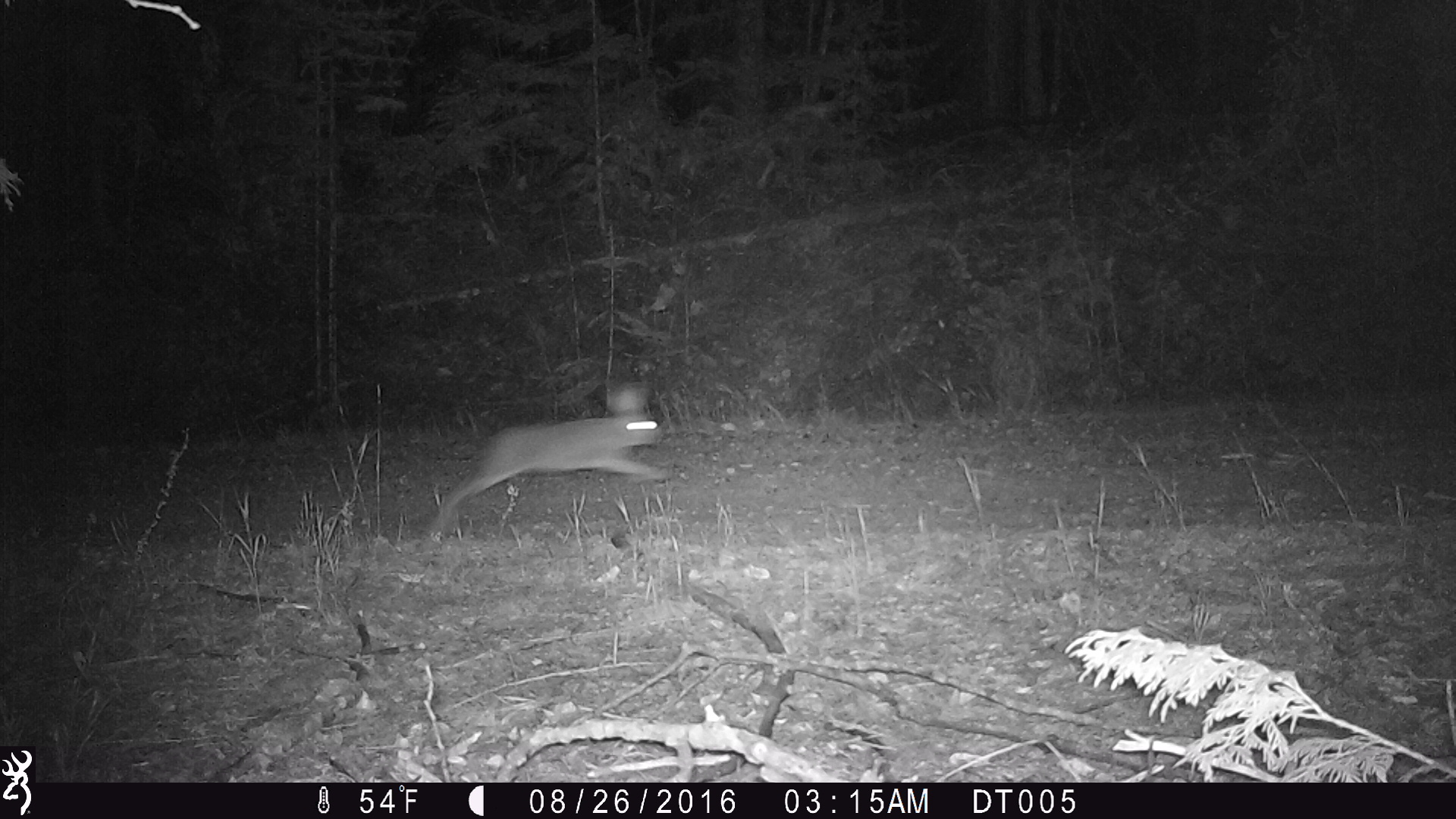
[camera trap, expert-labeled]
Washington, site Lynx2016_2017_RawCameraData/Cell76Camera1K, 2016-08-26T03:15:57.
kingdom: Animalia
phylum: Chordata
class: Mammalia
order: Lagomorpha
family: Leporidae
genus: Lepus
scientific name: Lepus americanus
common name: snowshoe hare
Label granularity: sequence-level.